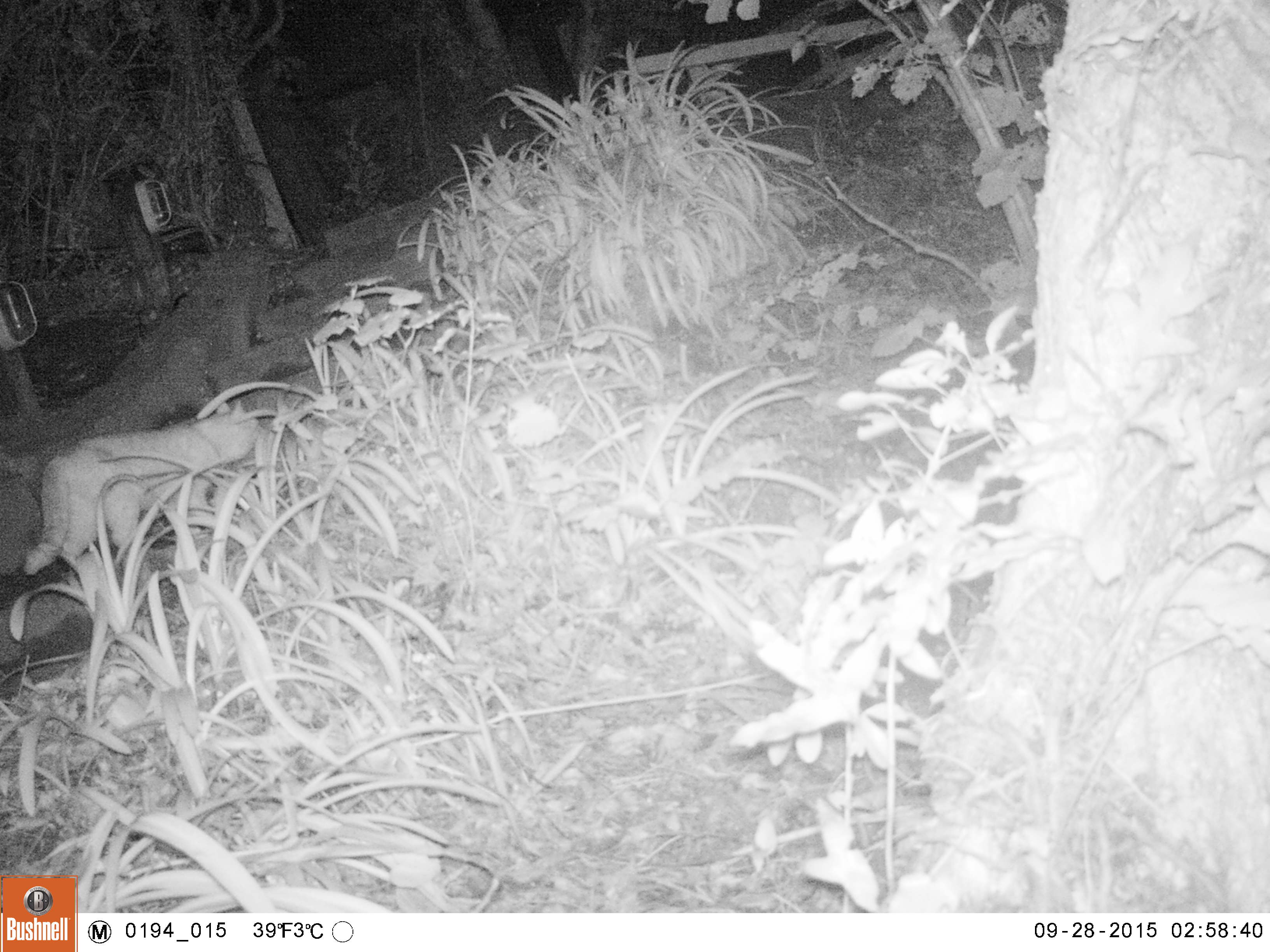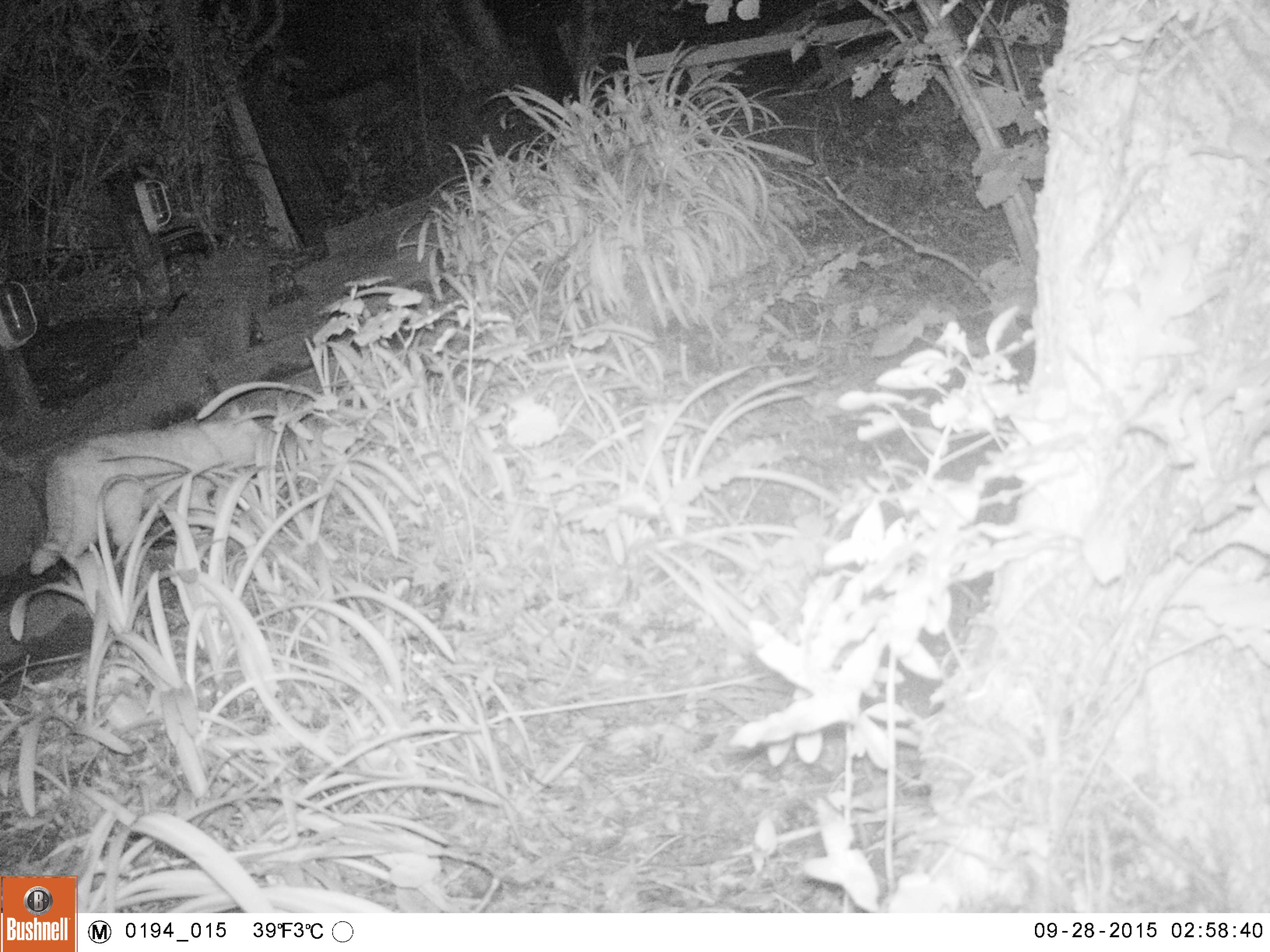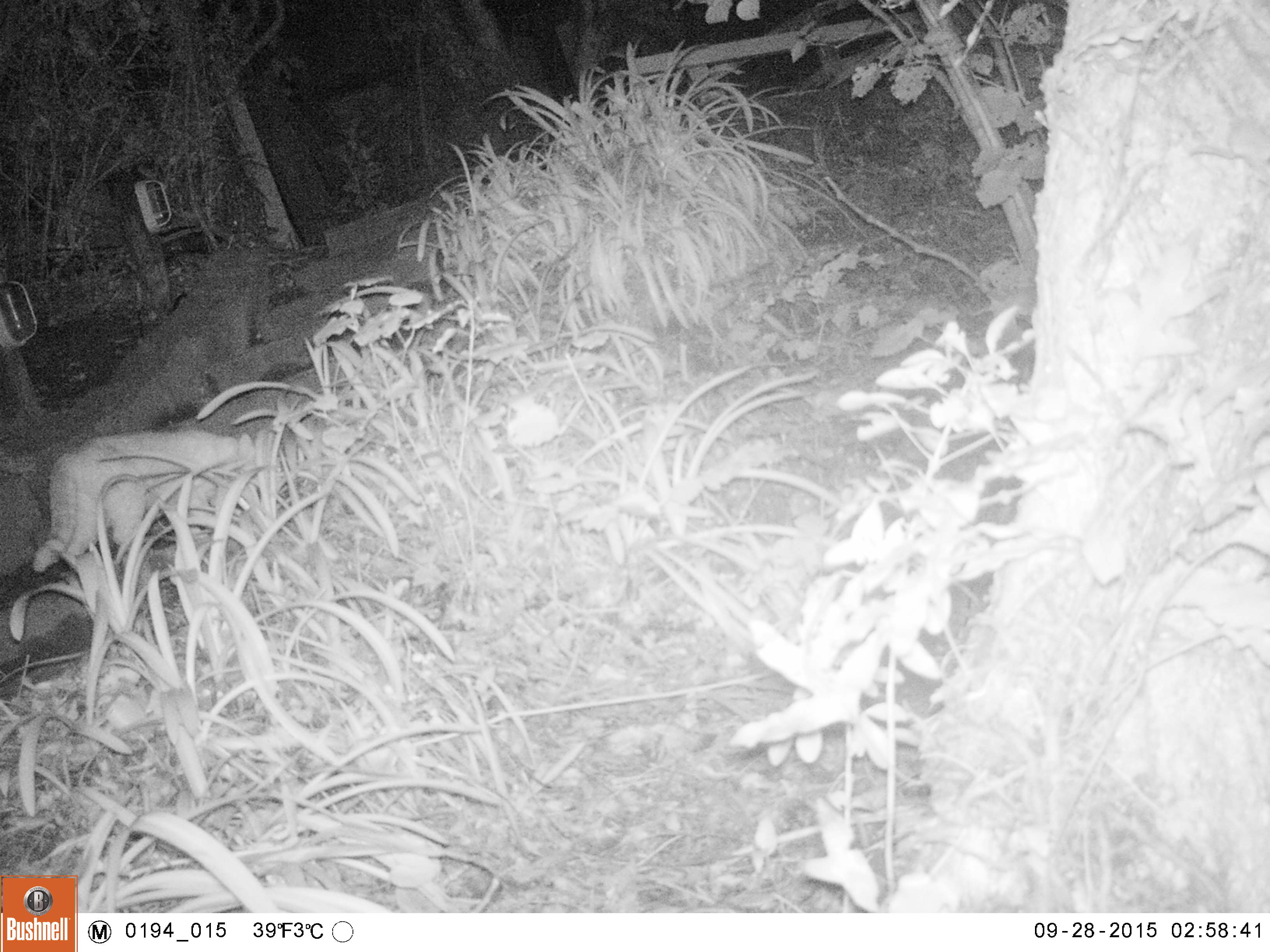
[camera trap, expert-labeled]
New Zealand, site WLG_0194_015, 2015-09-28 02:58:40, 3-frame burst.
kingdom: Animalia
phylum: Chordata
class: Mammalia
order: Carnivora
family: Felidae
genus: Felis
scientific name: Felis catus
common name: domestic cat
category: cat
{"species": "cat (domestic cat) (Felis catus)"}